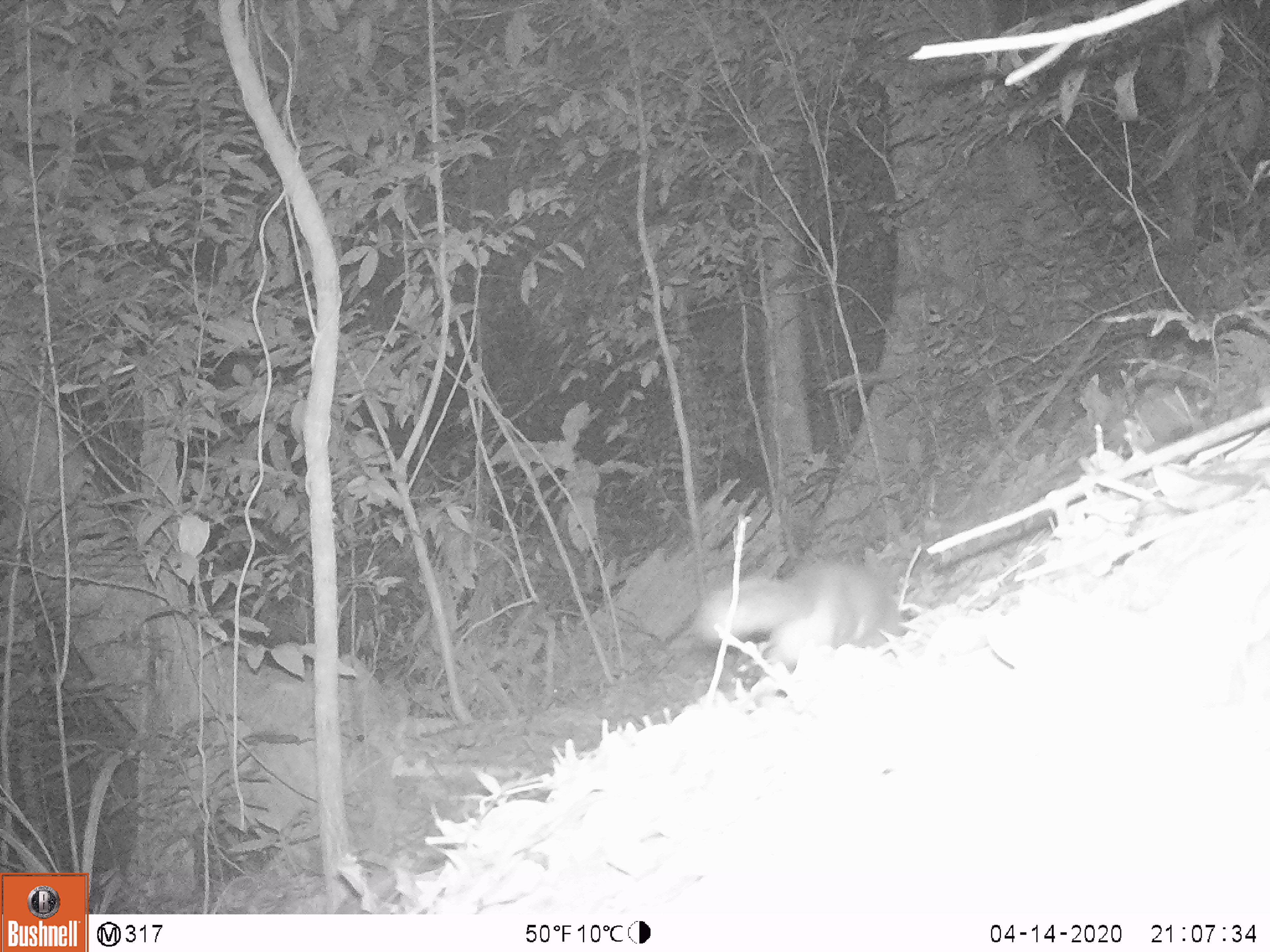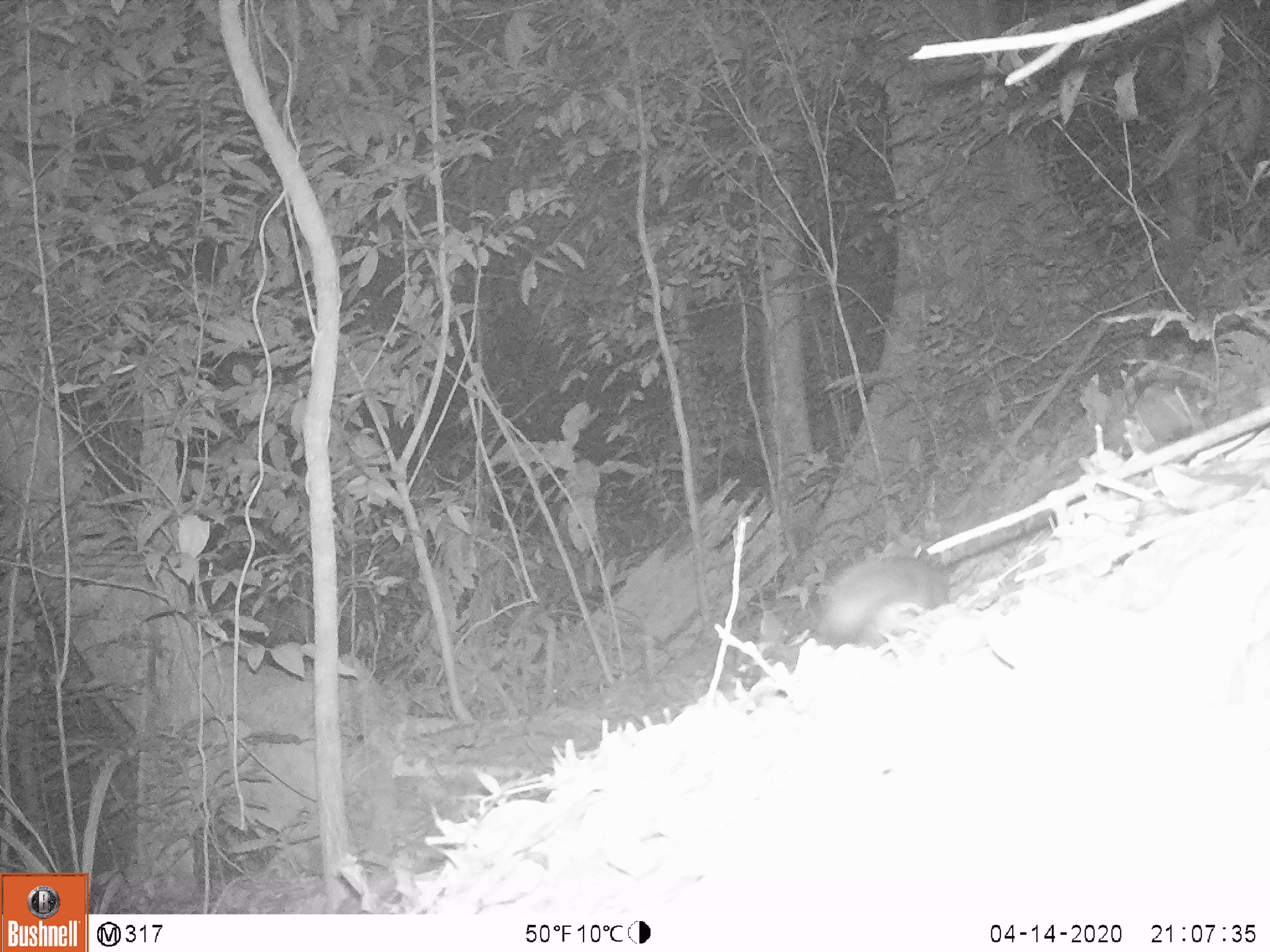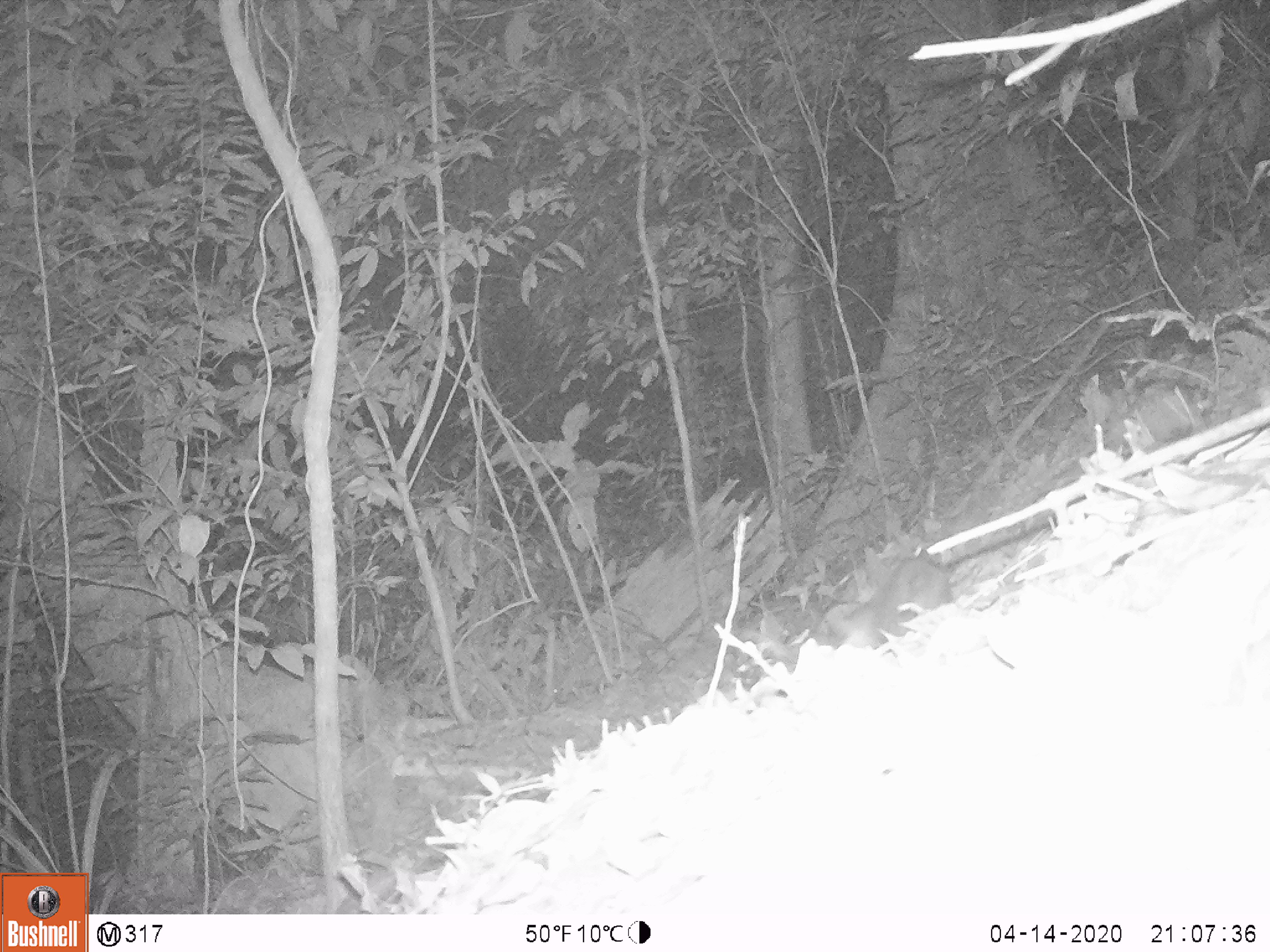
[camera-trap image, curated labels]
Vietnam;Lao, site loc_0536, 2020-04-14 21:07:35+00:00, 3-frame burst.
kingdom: Animalia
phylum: Chordata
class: Mammalia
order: Carnivora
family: Mustelidae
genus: Melogale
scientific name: Melogale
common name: ferret badger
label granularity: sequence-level